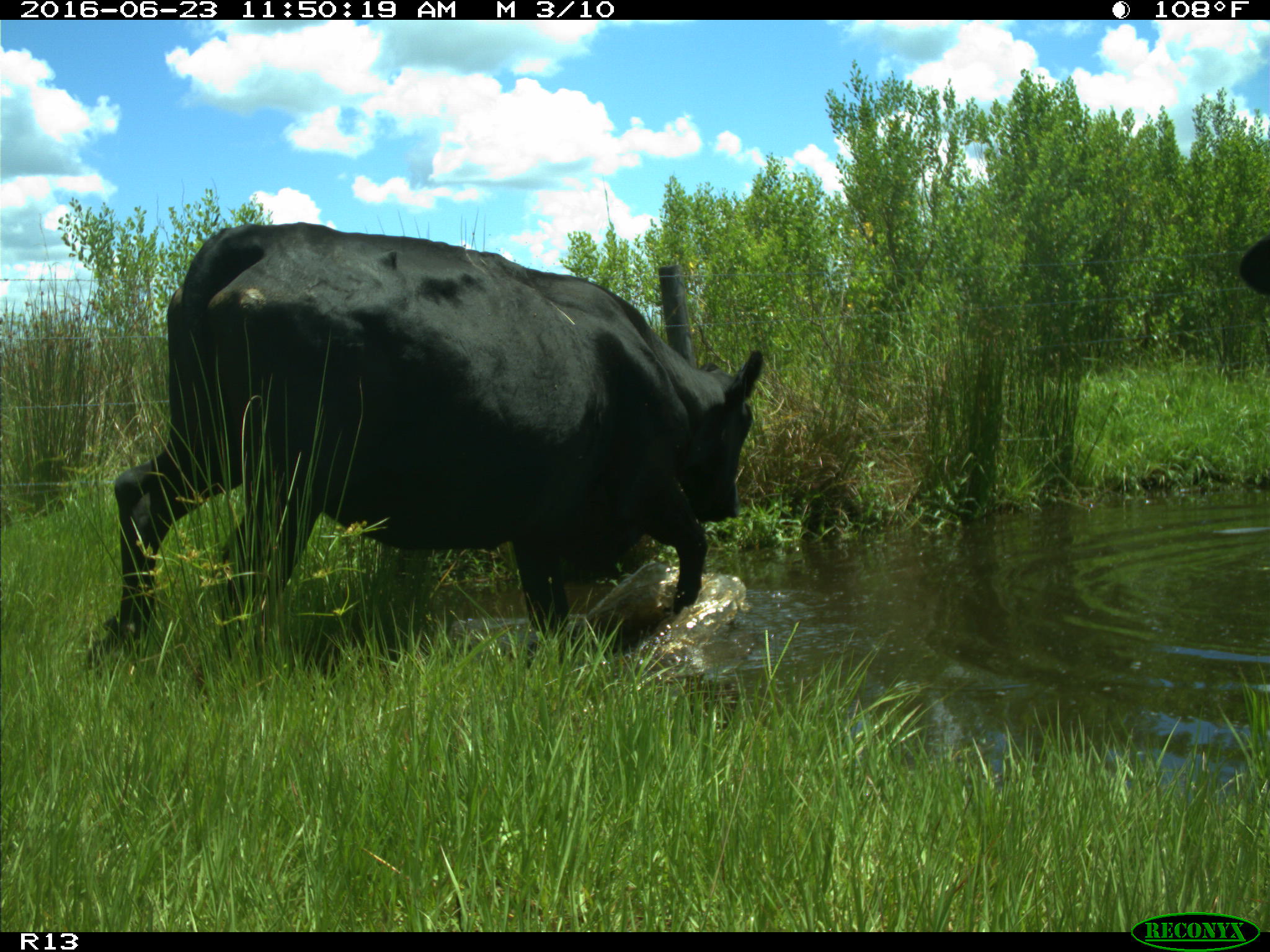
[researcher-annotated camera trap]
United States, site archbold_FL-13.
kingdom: Animalia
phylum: Chordata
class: Mammalia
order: Artiodactyla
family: Bovidae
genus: Bos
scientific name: Bos taurus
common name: domestic cow